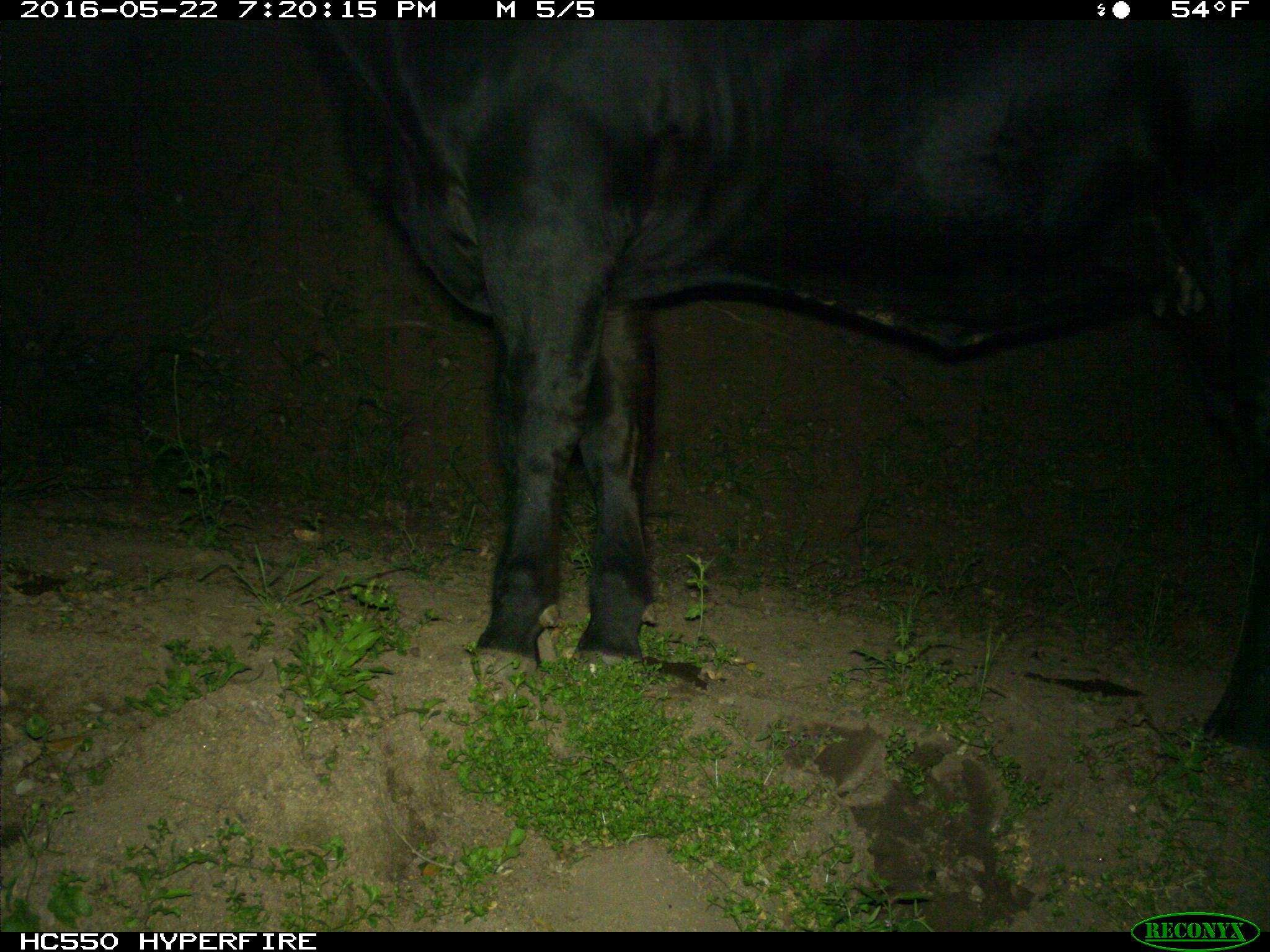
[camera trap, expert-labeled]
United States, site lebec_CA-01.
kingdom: Animalia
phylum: Chordata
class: Mammalia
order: Artiodactyla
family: Bovidae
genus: Bos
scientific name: Bos taurus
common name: domestic cow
Bos taurus (domestic cow).